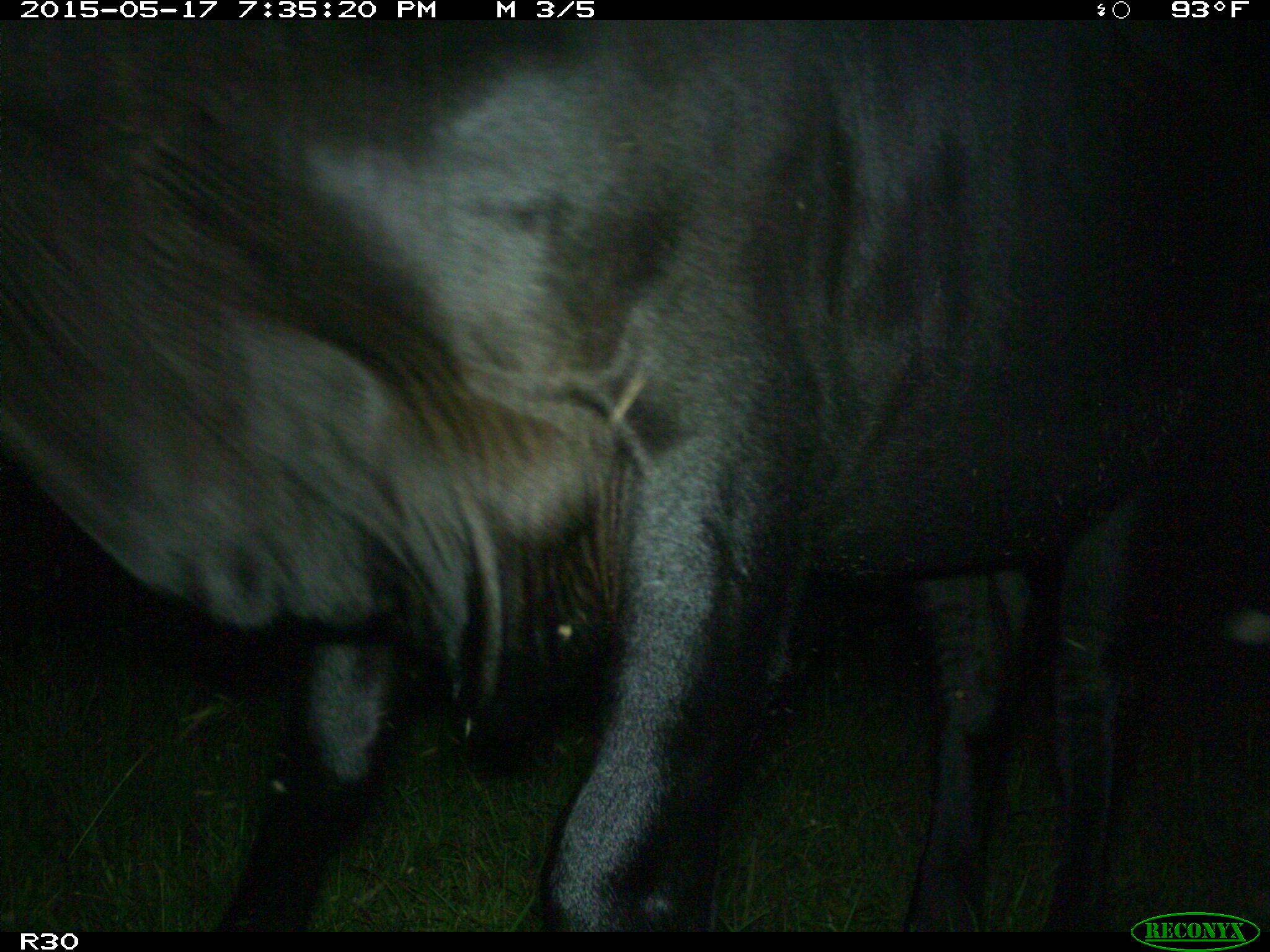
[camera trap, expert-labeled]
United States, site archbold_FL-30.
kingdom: Animalia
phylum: Chordata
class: Mammalia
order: Artiodactyla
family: Bovidae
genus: Bos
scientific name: Bos taurus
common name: domestic cow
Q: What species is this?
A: Bos taurus (domestic cow).